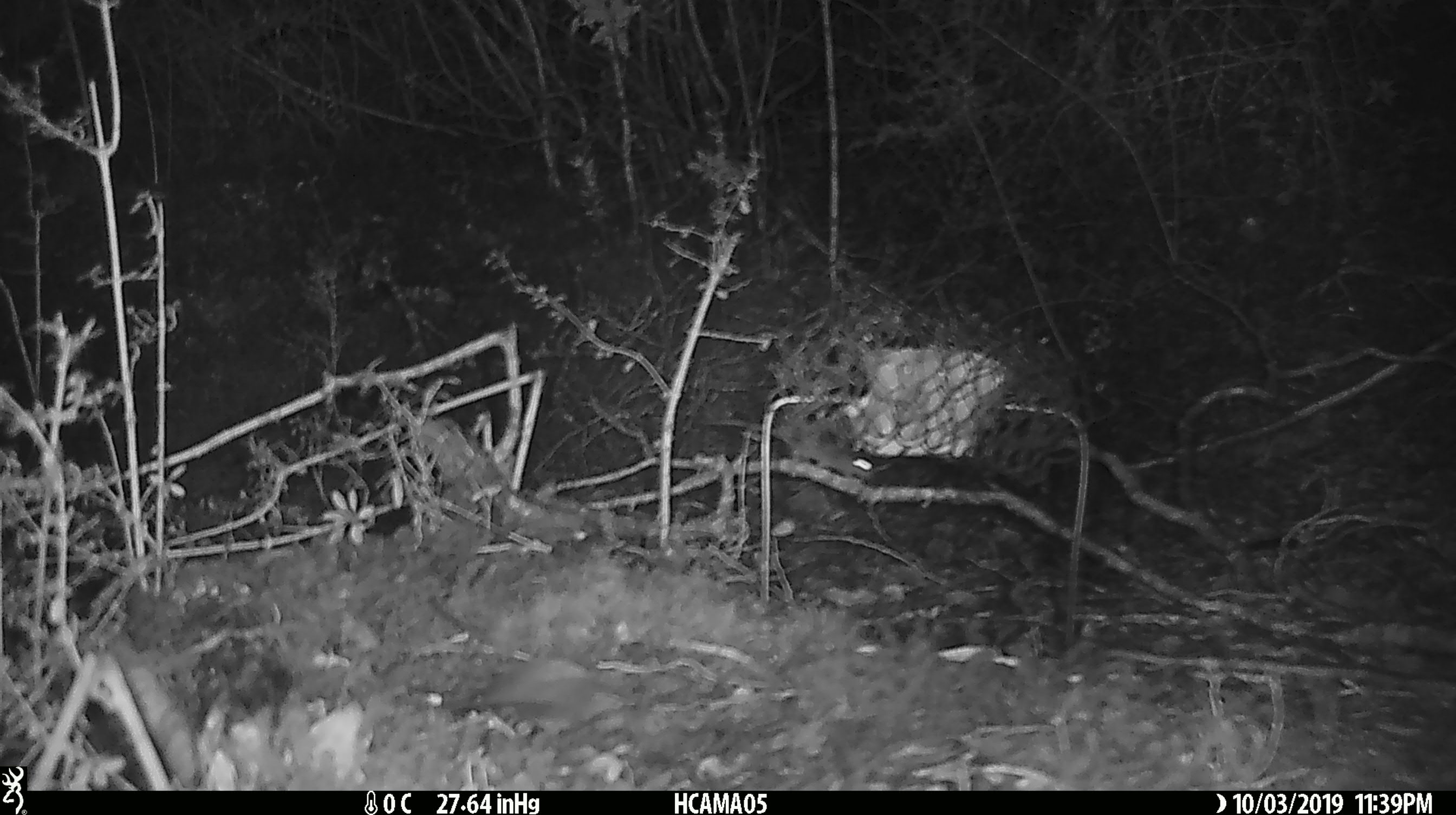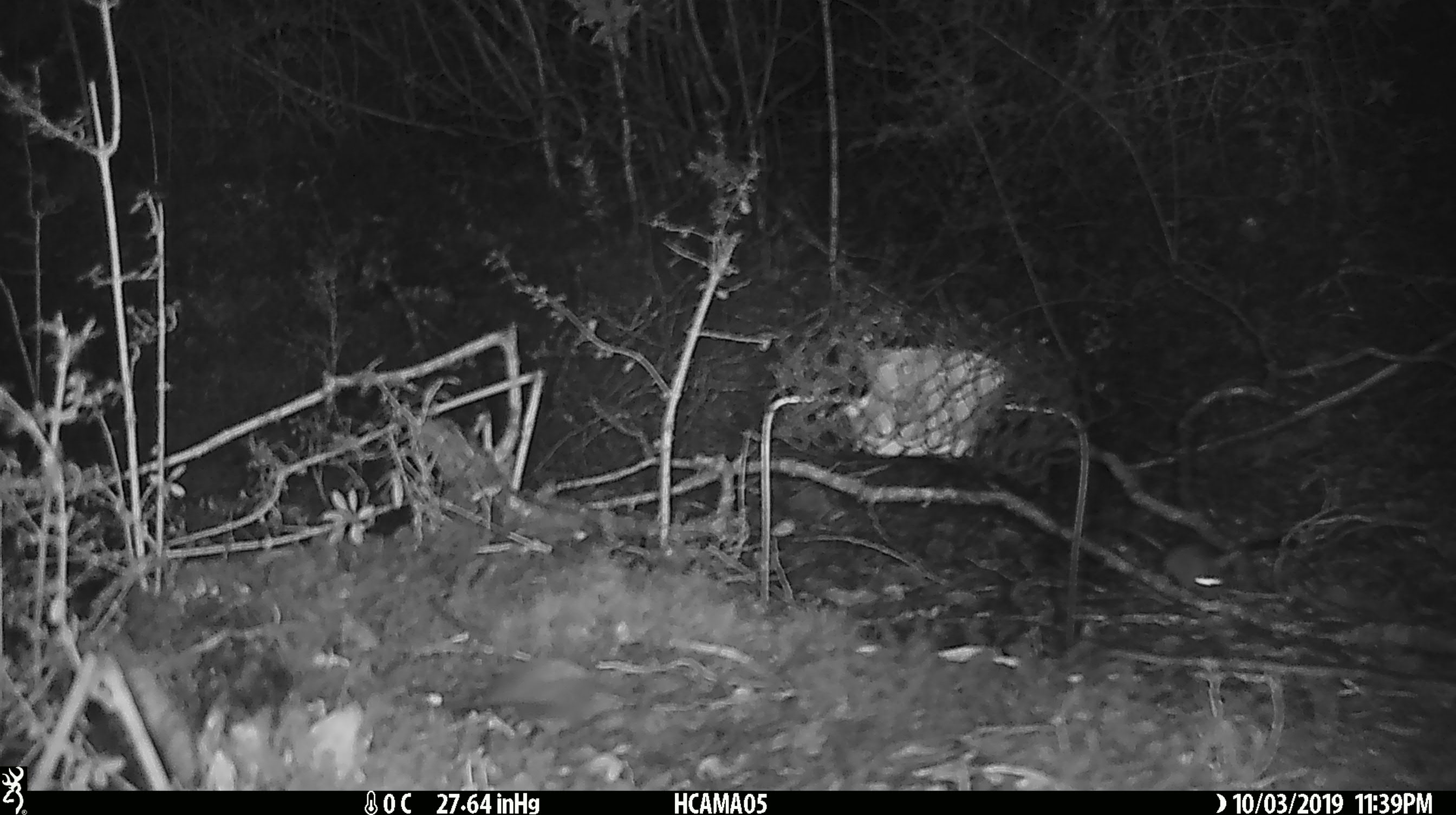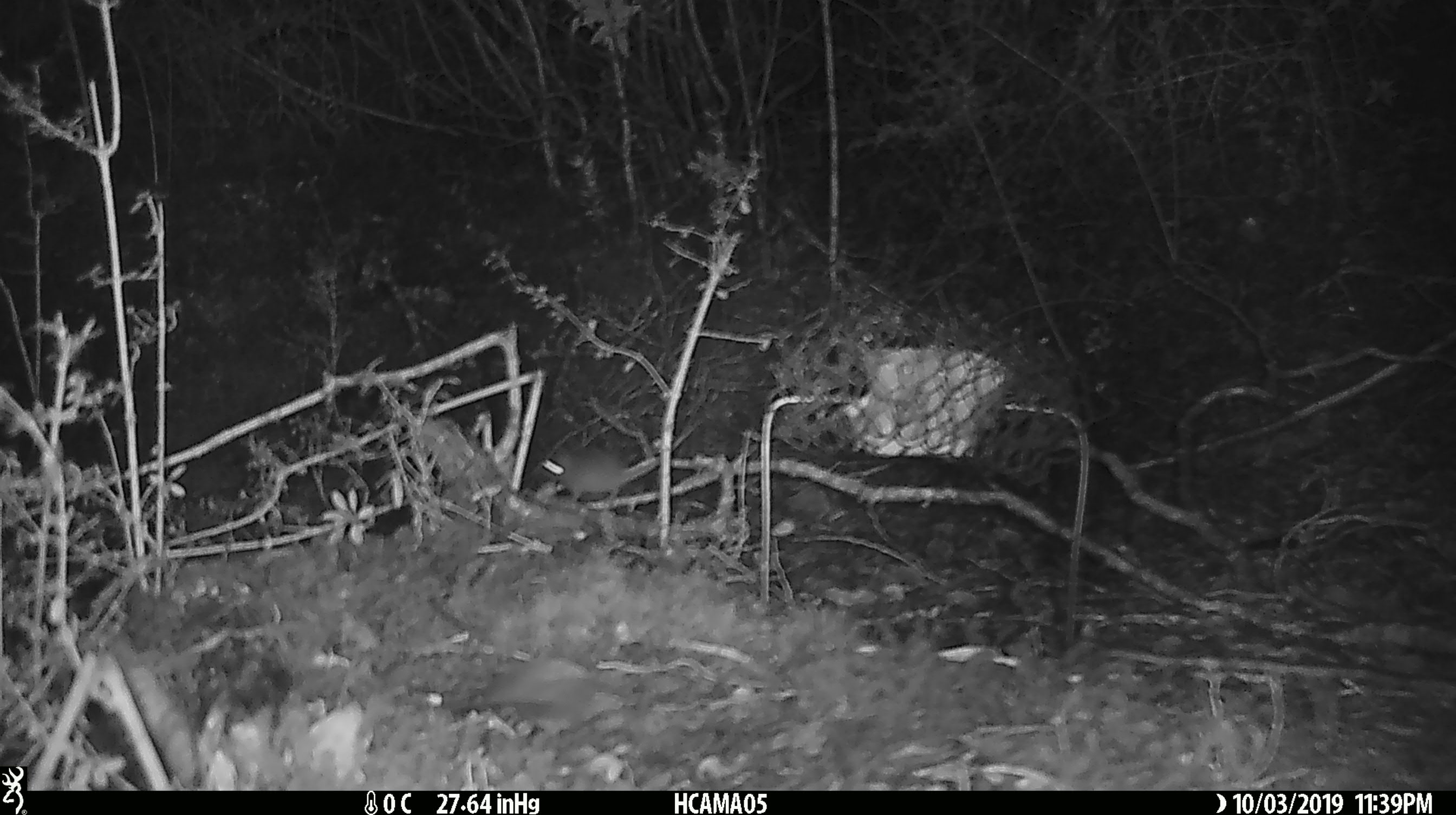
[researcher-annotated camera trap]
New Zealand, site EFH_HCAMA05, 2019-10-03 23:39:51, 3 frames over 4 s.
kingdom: Animalia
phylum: Chordata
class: Mammalia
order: Rodentia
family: Muridae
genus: Mus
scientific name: Mus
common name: mouse